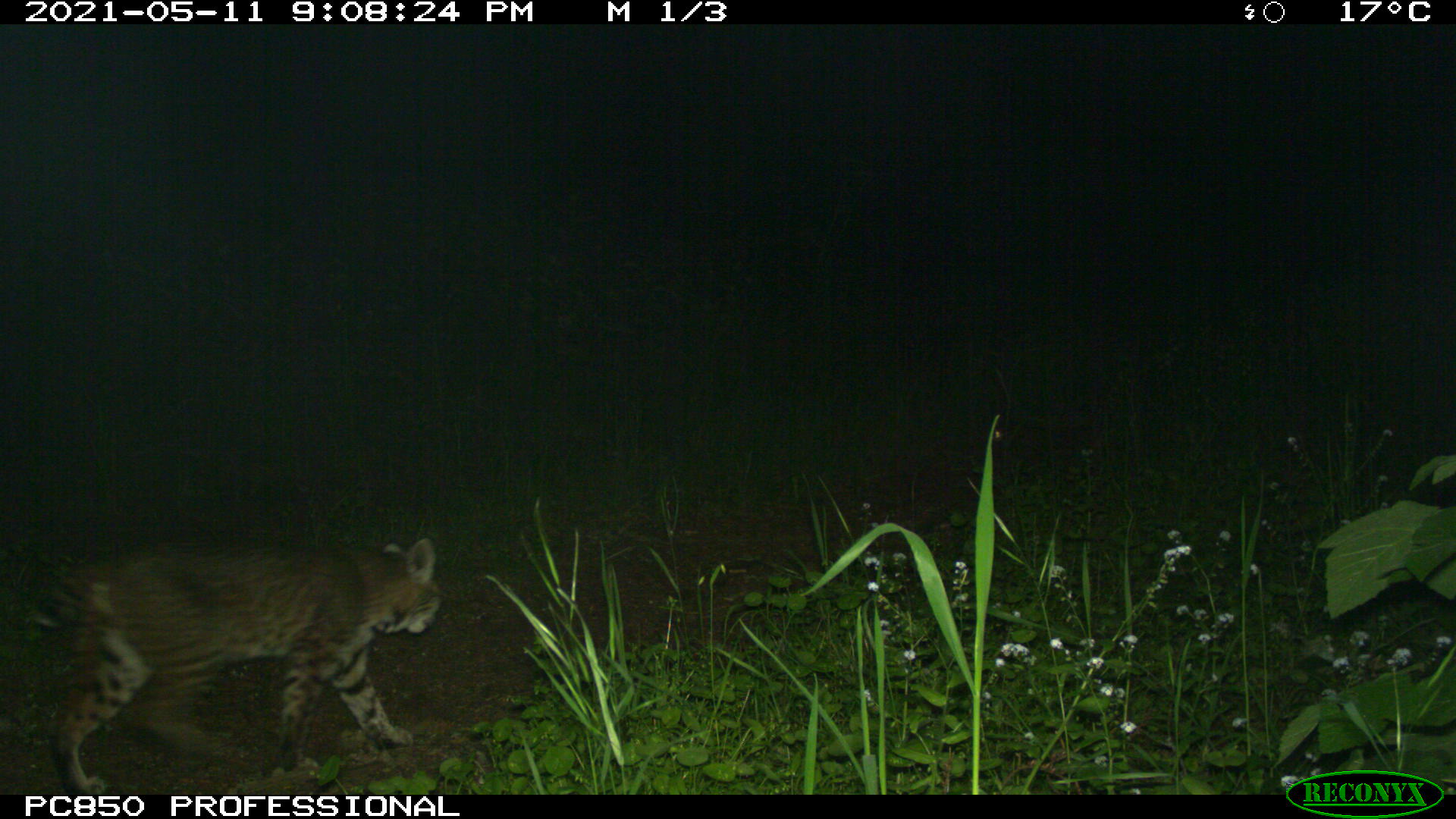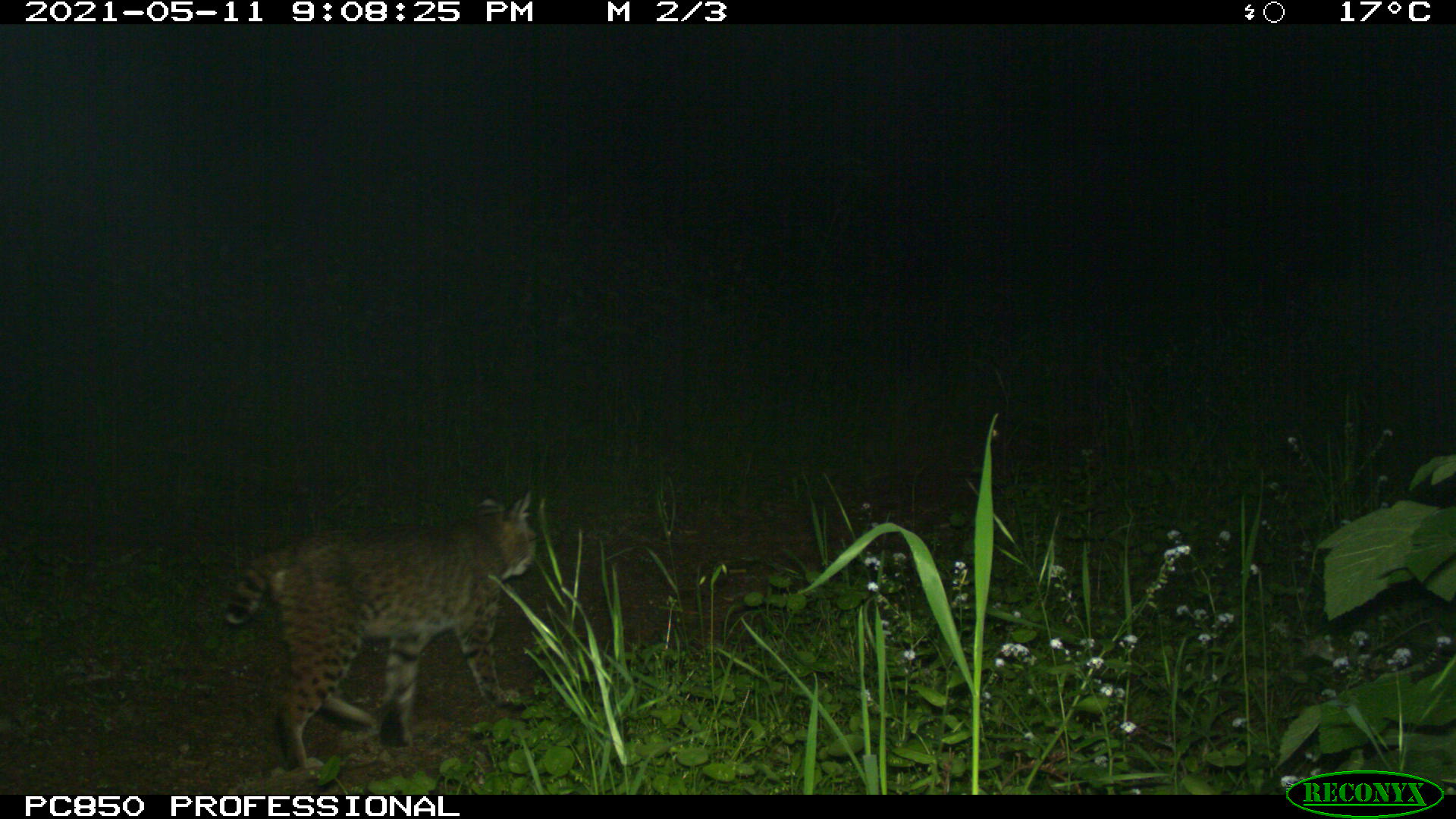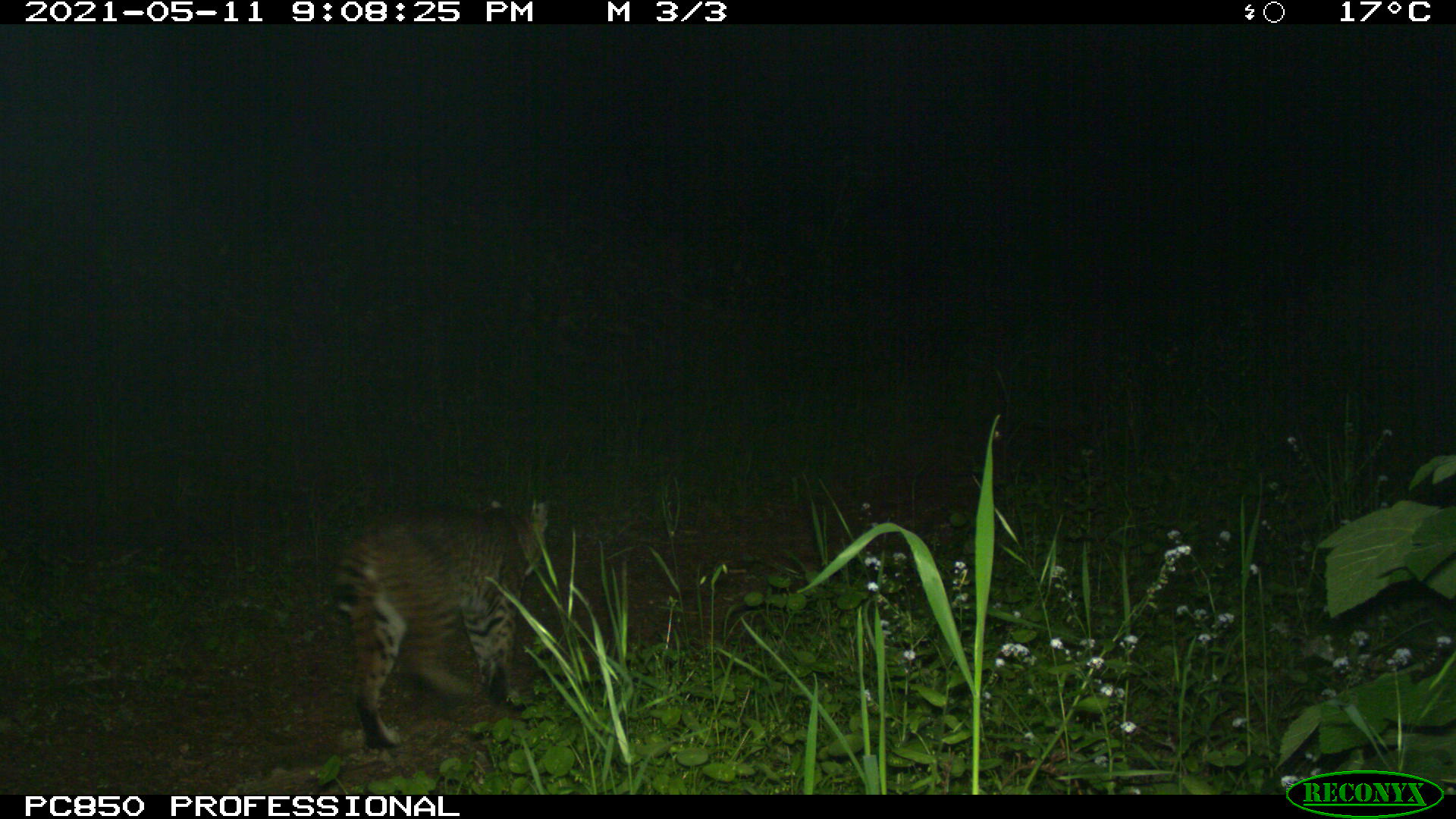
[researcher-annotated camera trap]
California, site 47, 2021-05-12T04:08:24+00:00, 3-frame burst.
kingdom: Animalia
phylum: Chordata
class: Mammalia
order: Carnivora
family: Felidae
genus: Lynx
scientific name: Lynx rufus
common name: bobcat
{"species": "bobcat (Lynx rufus)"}